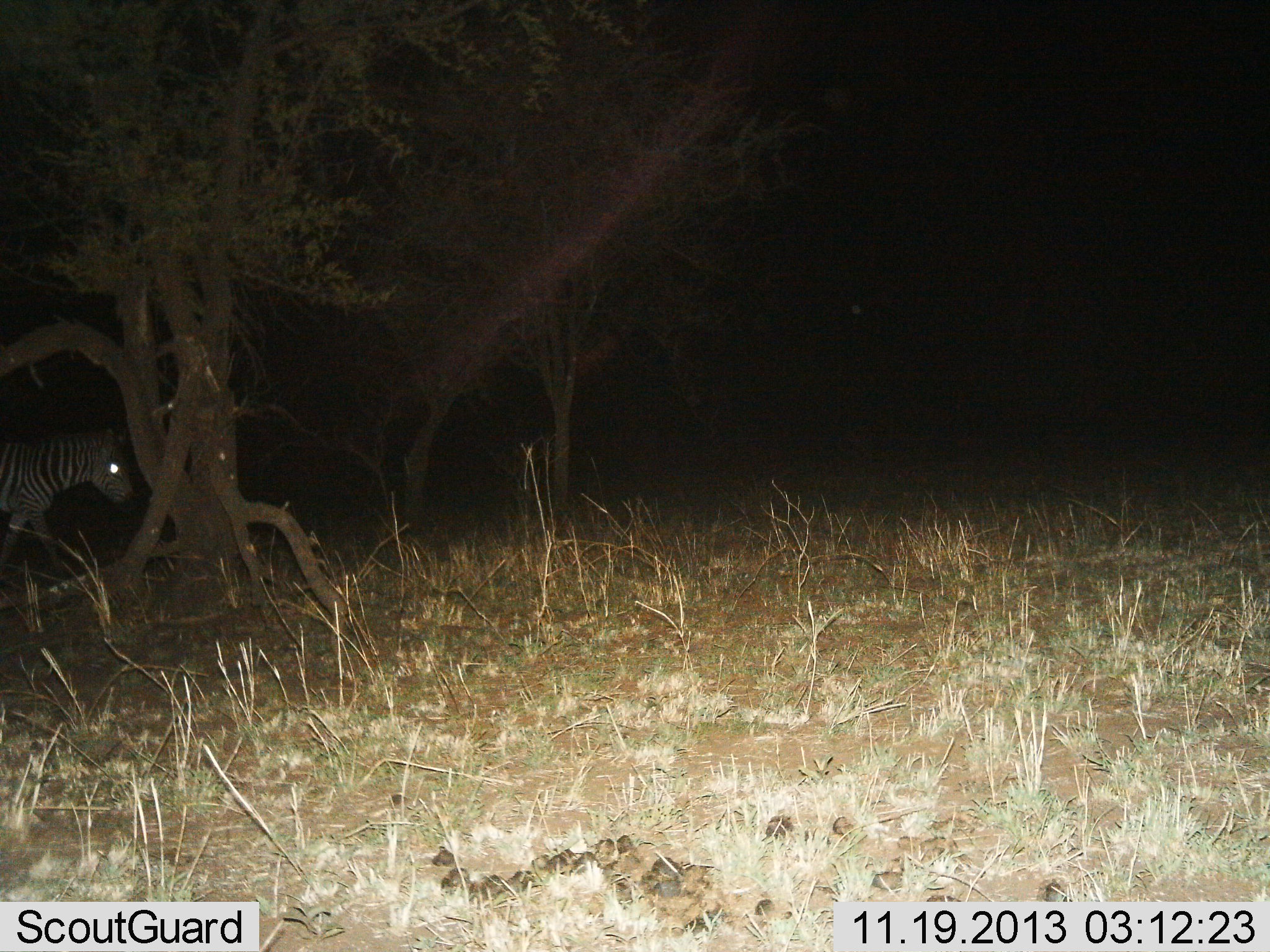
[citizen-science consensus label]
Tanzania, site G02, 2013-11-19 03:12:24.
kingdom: Animalia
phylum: Chordata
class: Mammalia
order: Perissodactyla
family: Equidae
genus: Equus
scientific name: Equus quagga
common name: plains zebra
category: zebra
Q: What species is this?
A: Zebra (plains zebra) (Equus quagga).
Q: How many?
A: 1.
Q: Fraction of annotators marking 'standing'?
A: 20%.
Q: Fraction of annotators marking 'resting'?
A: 0%.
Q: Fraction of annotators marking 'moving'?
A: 80%.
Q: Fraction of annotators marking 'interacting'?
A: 0%.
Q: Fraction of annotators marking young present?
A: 0%.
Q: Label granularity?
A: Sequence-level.